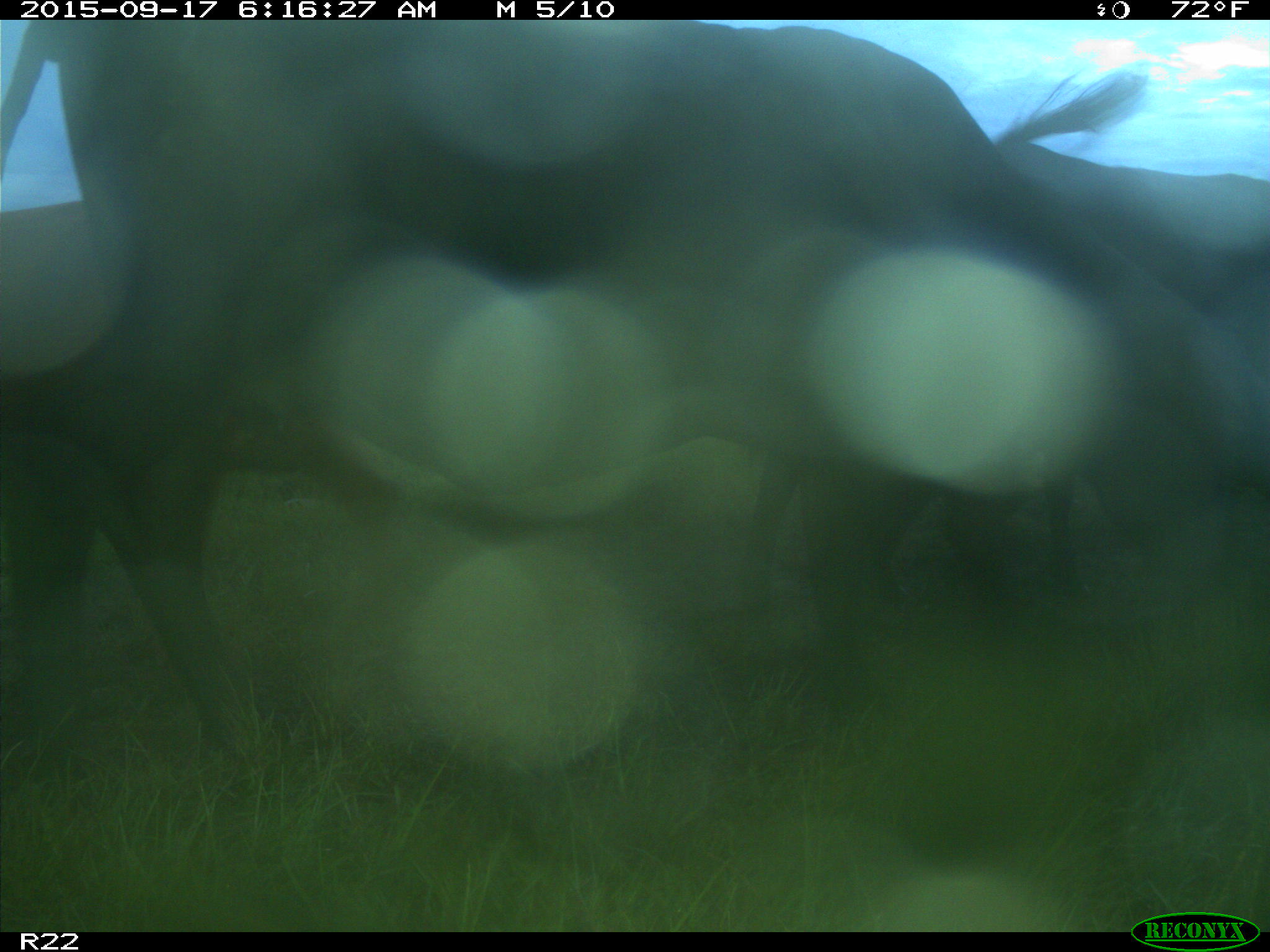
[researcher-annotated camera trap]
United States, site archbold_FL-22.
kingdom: Animalia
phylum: Chordata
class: Mammalia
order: Artiodactyla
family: Bovidae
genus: Bos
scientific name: Bos taurus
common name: domestic cow